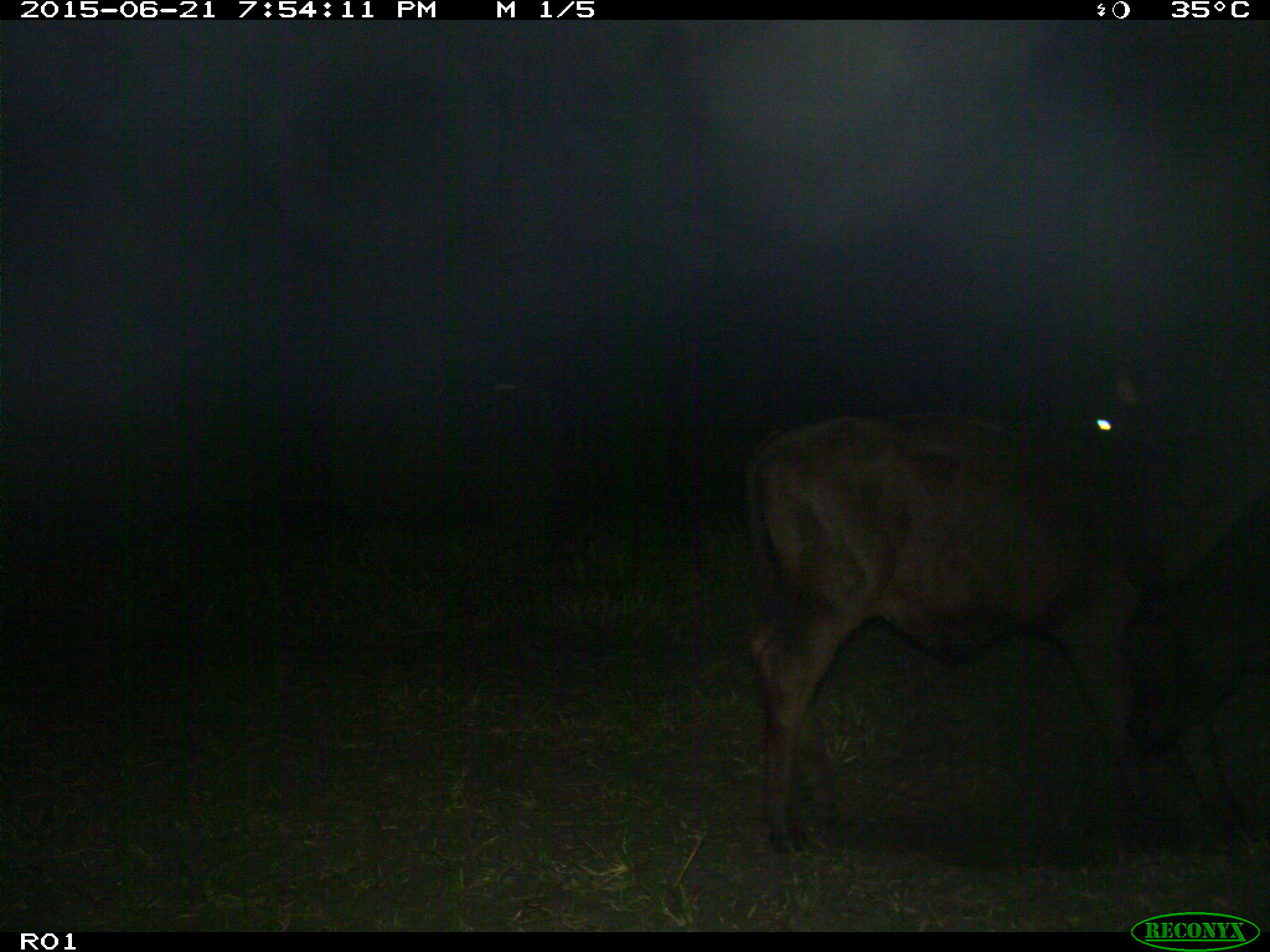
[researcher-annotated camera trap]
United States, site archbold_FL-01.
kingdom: Animalia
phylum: Chordata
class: Mammalia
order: Artiodactyla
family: Bovidae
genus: Bos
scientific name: Bos taurus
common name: domestic cow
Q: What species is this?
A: Bos taurus (domestic cow).